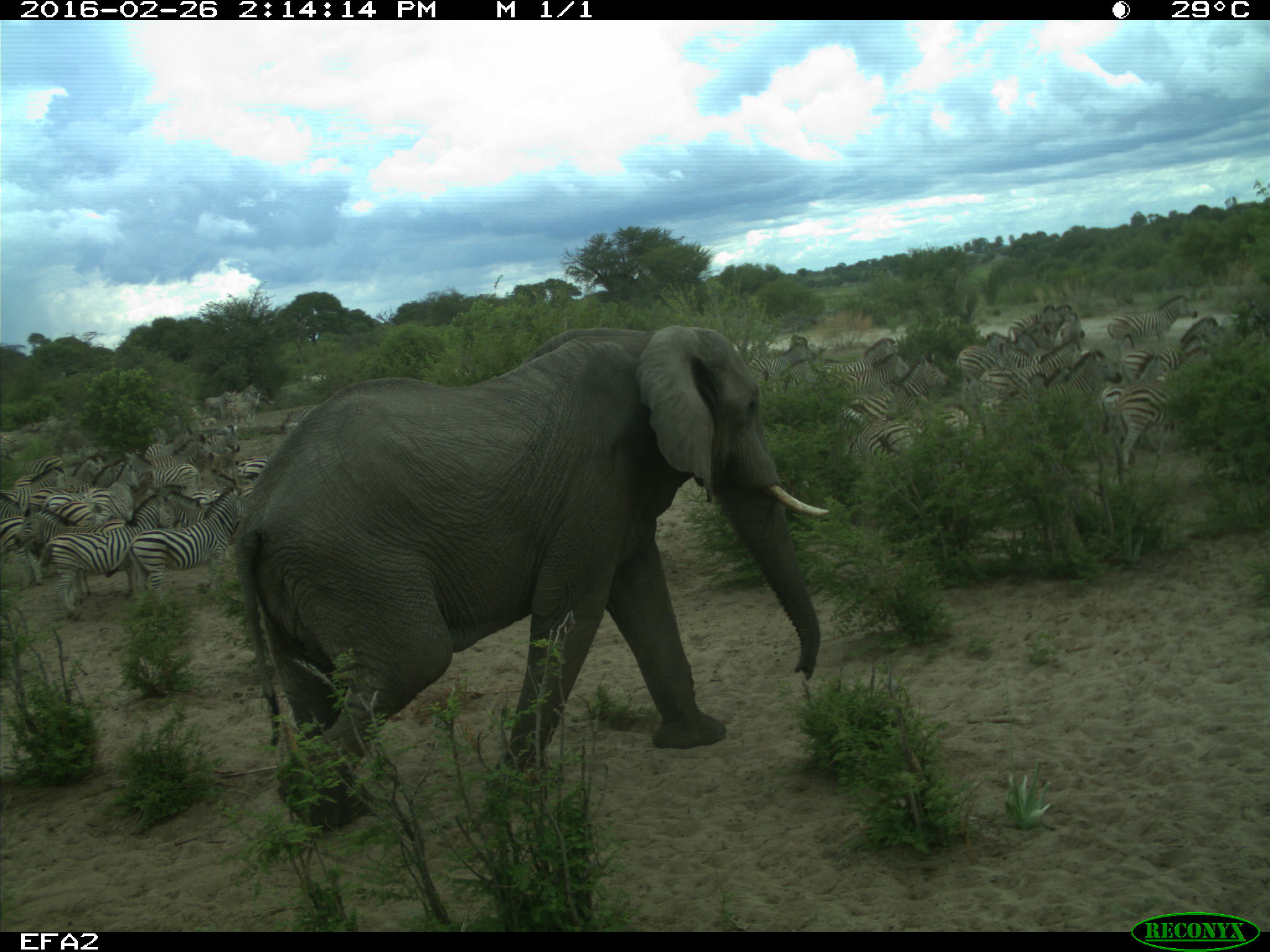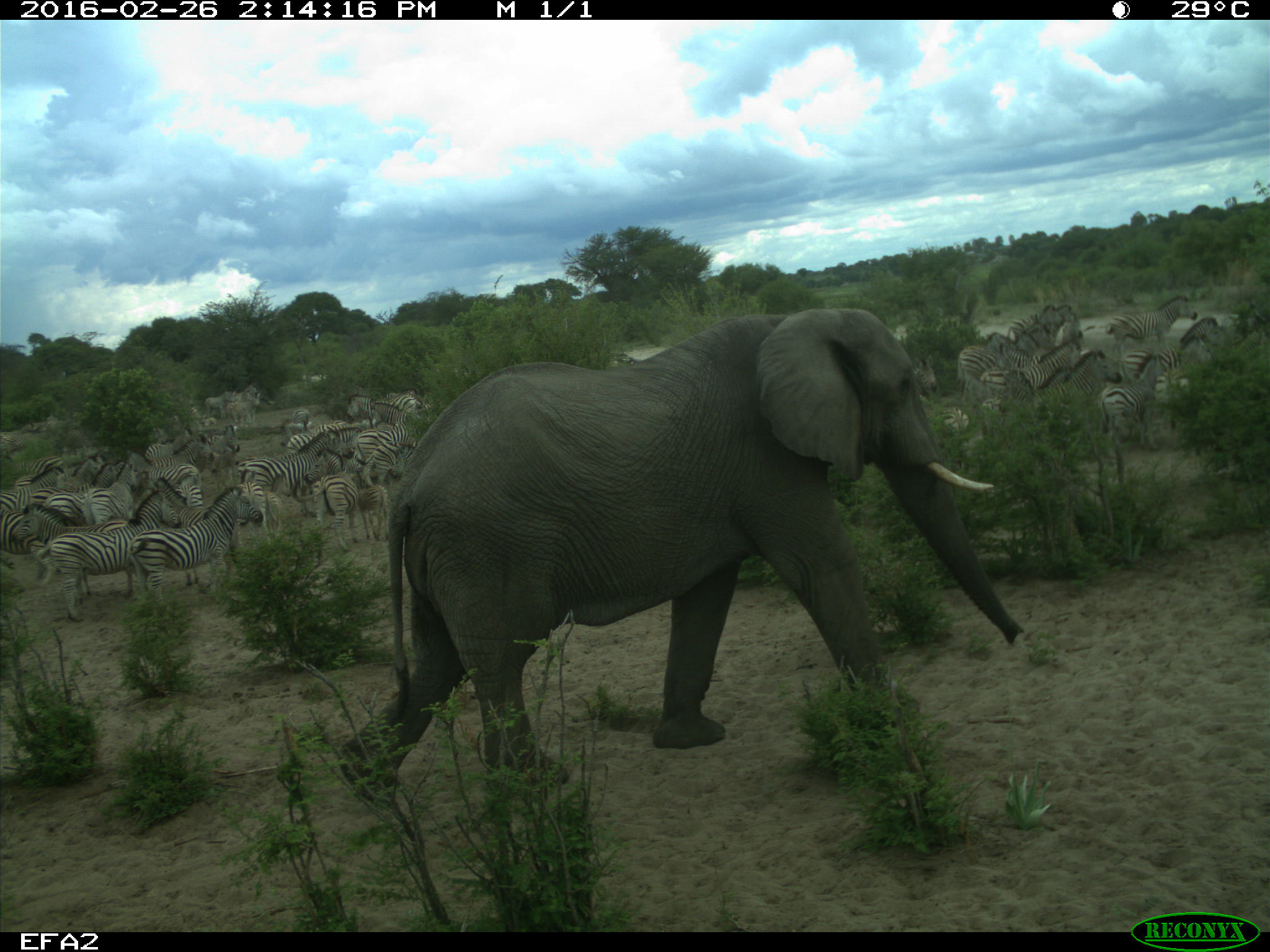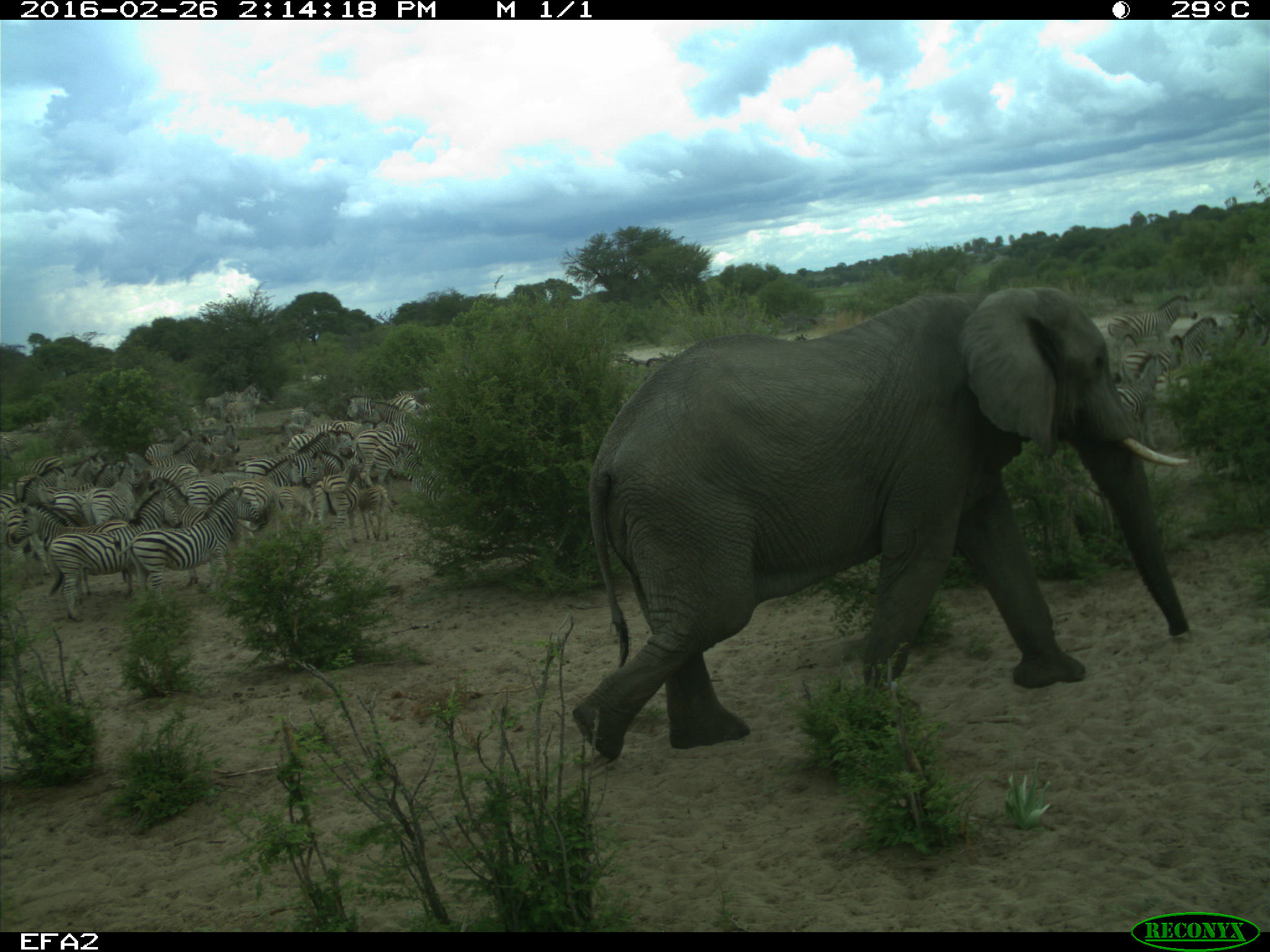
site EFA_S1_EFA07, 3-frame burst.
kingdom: Animalia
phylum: Chordata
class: Mammalia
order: Proboscidea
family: Elephantidae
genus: Loxodonta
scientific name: Loxodonta africana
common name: african bush elephant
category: elephant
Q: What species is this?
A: Elephant (african bush elephant) (Loxodonta africana).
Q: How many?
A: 1.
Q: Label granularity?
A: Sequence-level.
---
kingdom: Animalia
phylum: Chordata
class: Mammalia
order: Perissodactyla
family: Equidae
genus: Equus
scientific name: Equus quagga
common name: plains zebra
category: zebraplains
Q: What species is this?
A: Zebraplains (plains zebra) (Equus quagga).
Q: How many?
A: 11-50.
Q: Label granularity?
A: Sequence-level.